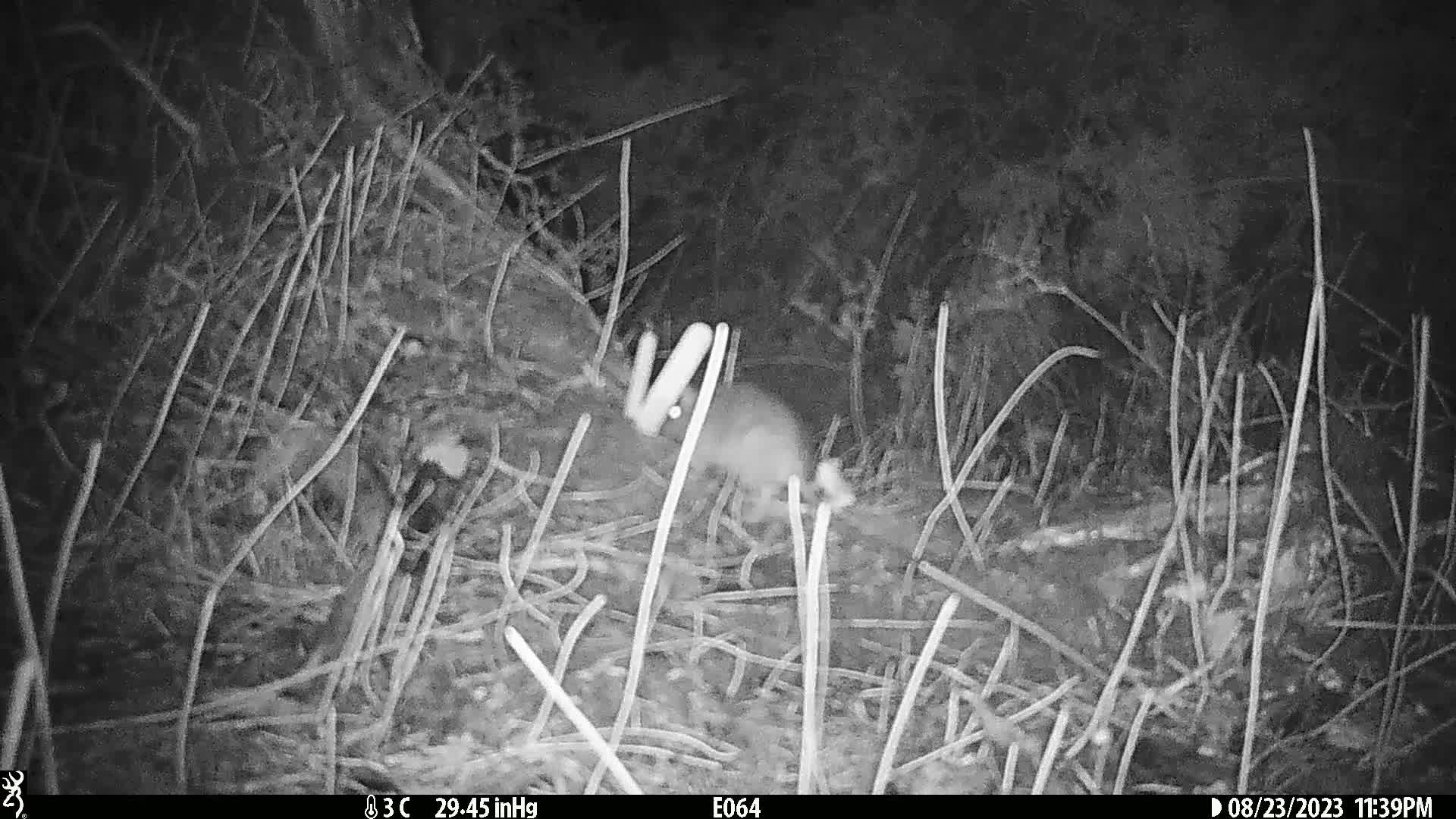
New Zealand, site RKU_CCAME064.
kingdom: Animalia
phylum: Chordata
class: Mammalia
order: Rodentia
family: Muridae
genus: Rattus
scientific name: Rattus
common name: rat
Rat (Rattus).